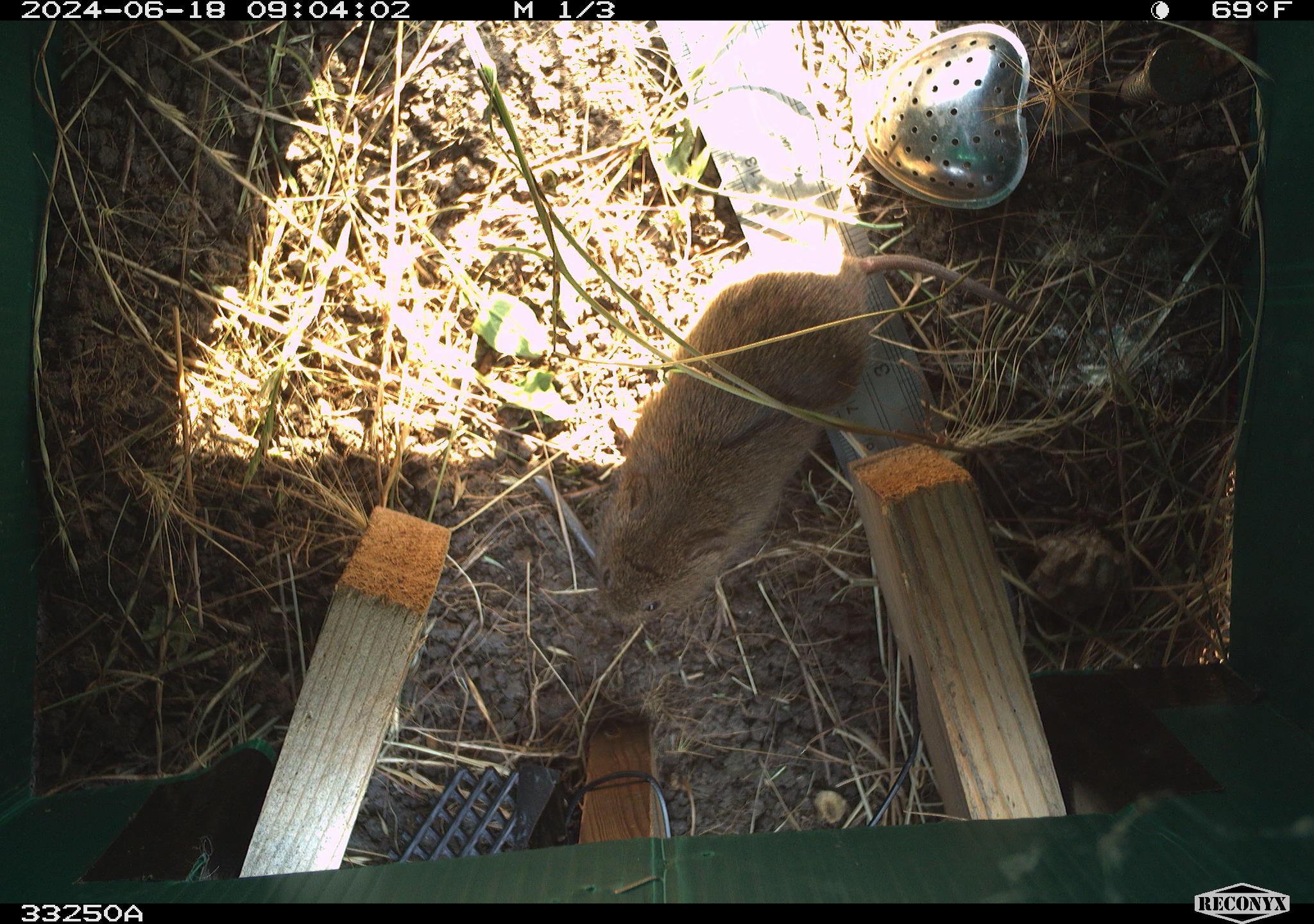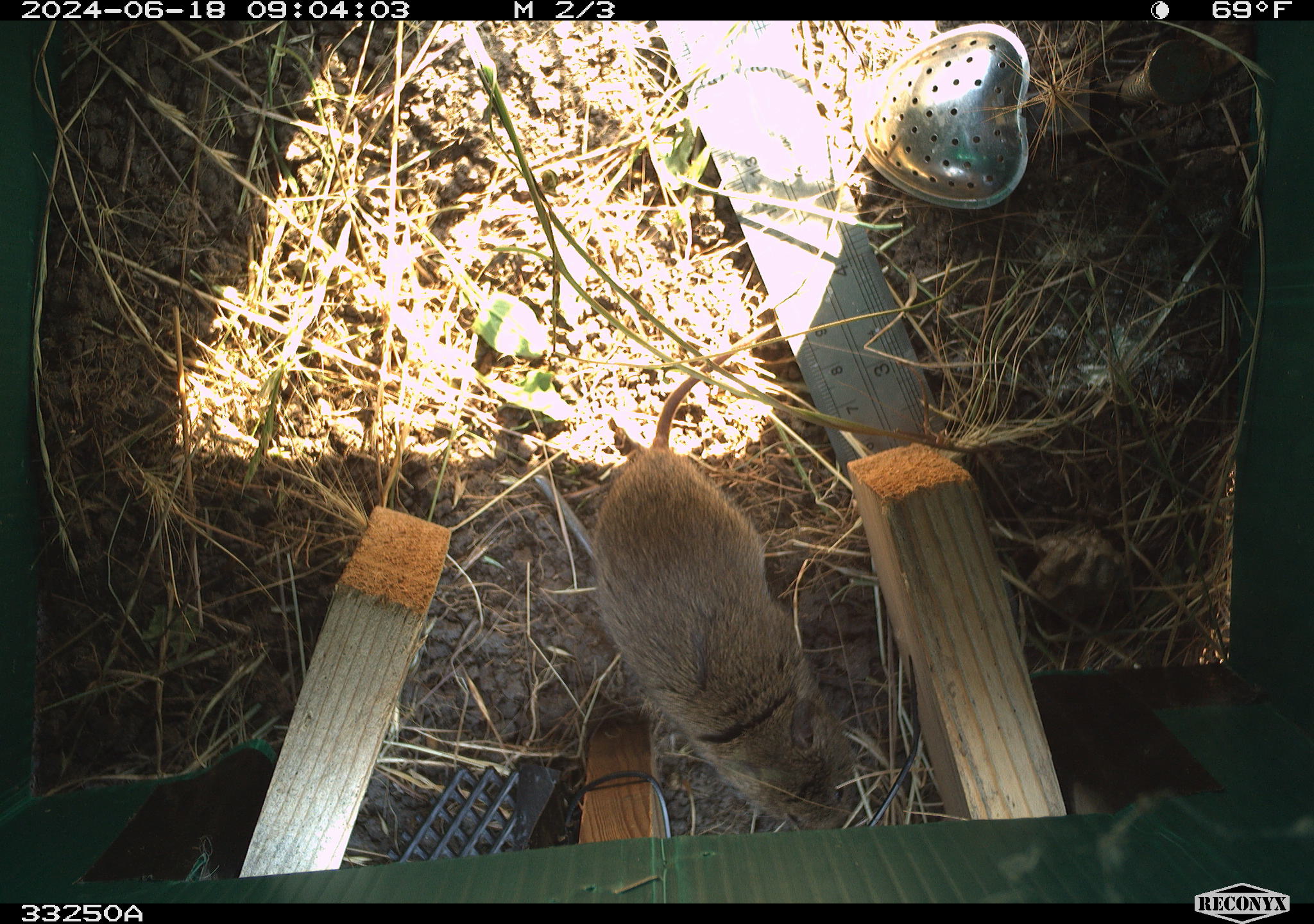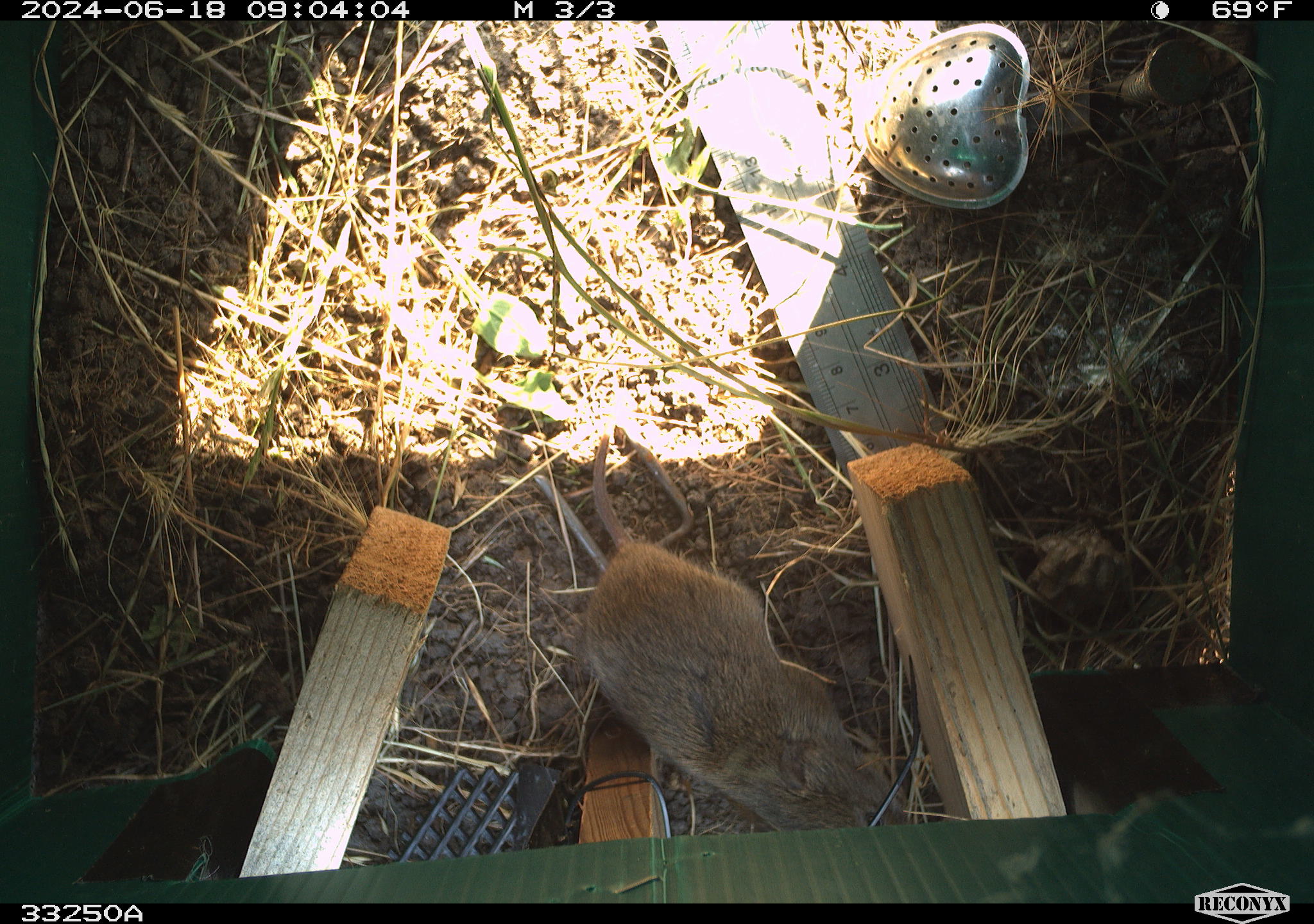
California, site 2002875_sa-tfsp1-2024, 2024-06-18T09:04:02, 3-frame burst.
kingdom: Animalia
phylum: Chordata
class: Mammalia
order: Rodentia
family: Cricetidae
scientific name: Arvicolinae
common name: voles, lemmings, and muskrats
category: arvicolinae subfamily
Arvicolinae subfamily (voles, lemmings, and muskrats) (Arvicolinae).